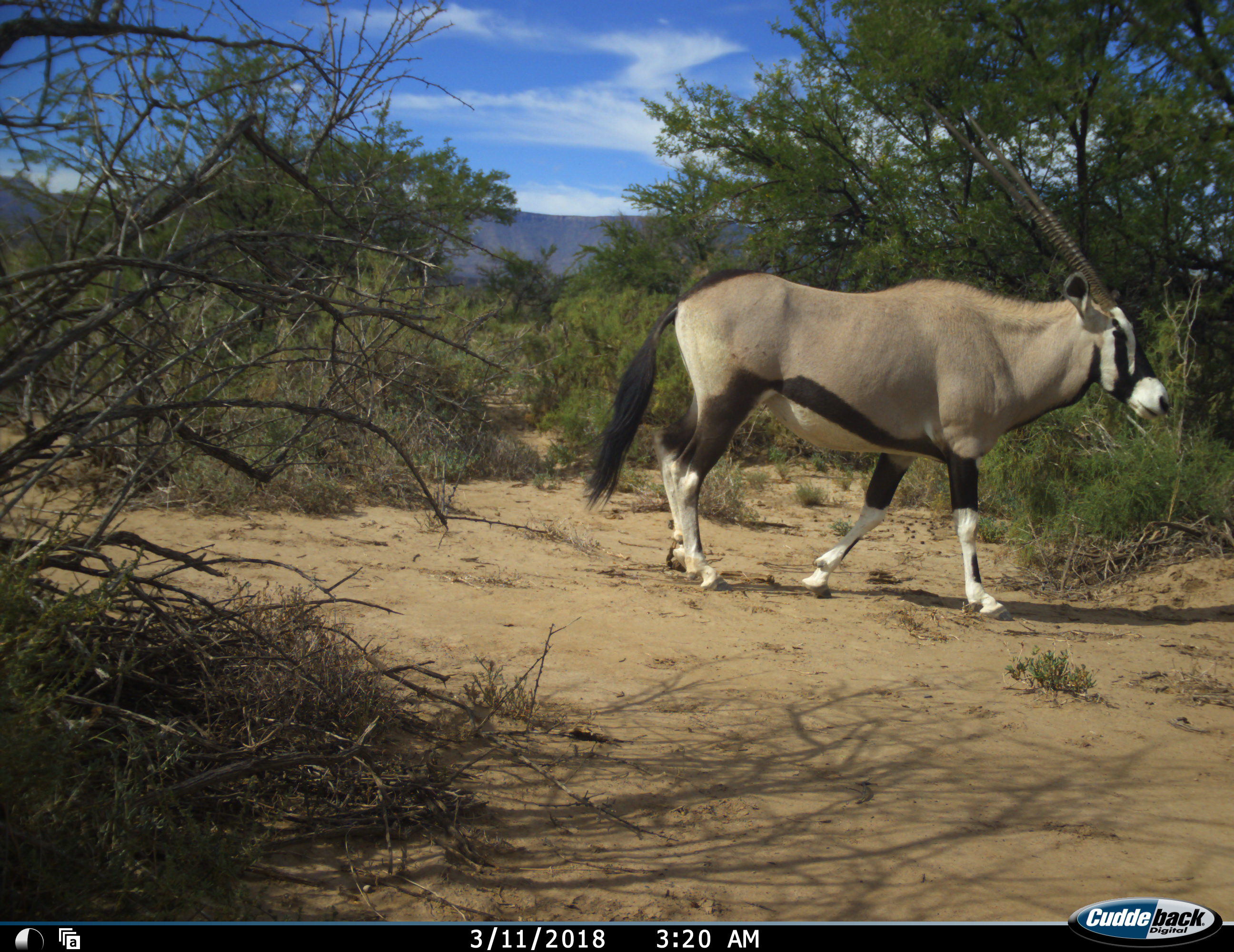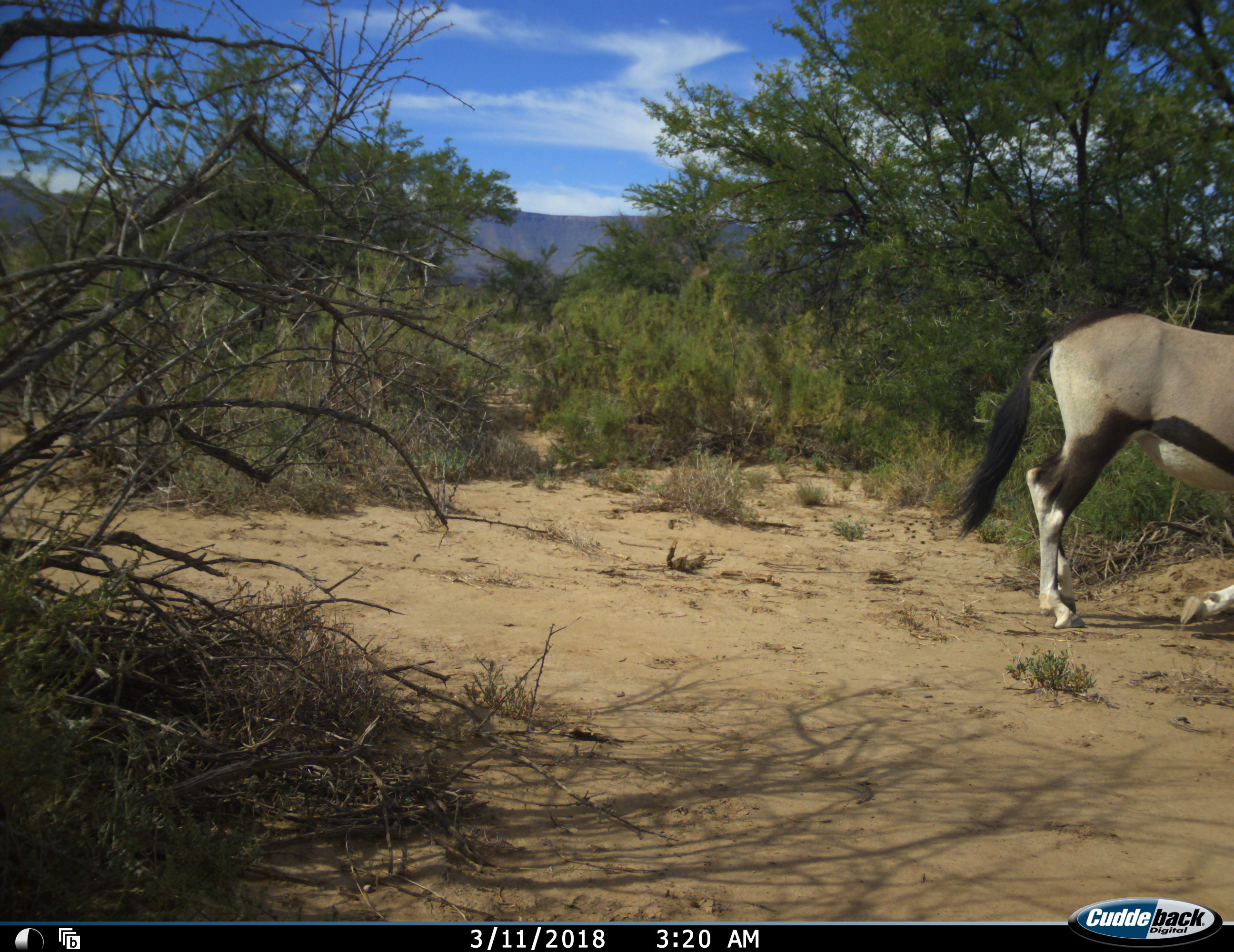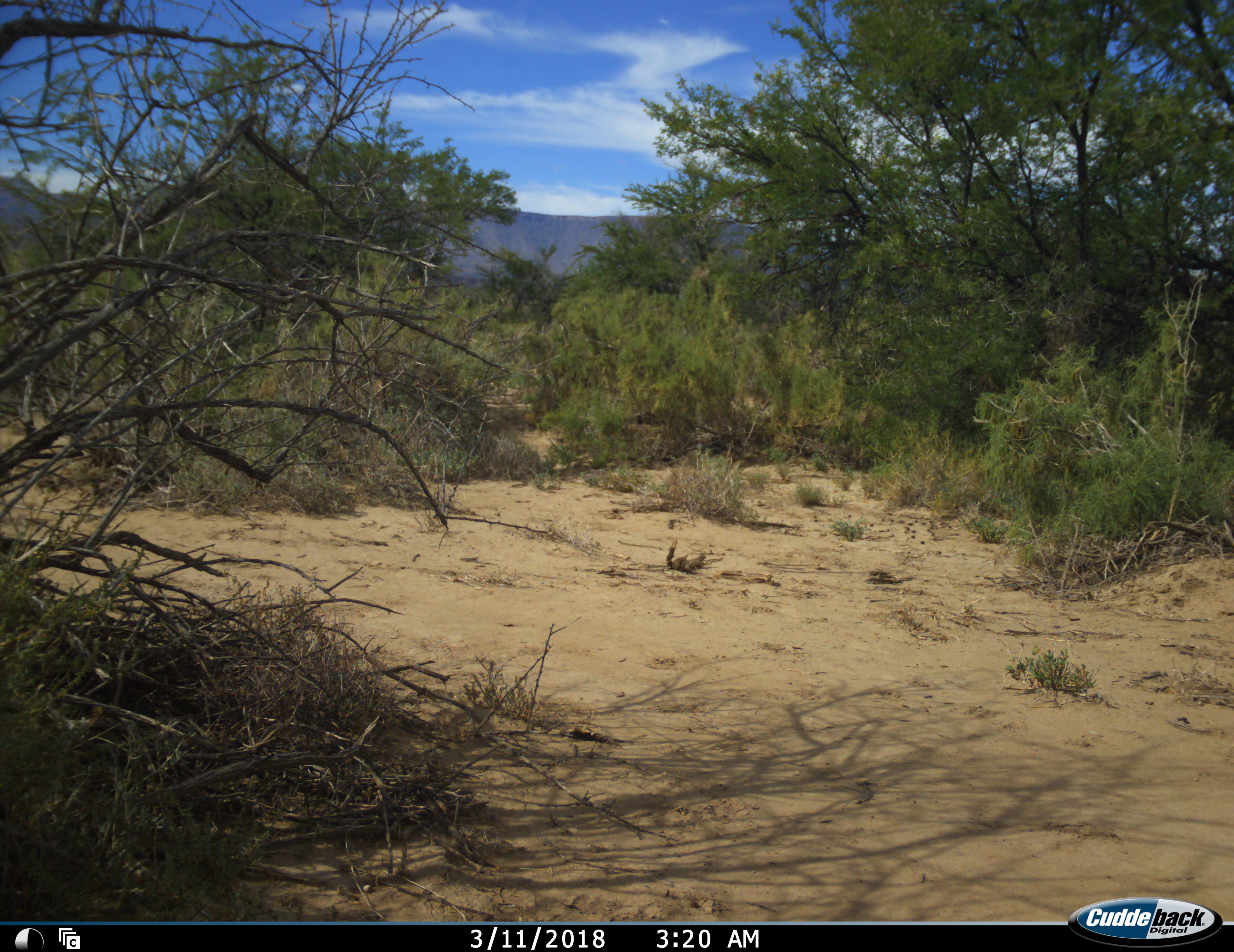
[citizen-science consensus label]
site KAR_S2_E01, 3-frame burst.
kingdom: Animalia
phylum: Chordata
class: Mammalia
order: Artiodactyla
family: Bovidae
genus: Oryx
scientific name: Oryx gazella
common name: gemsbok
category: oryx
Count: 1.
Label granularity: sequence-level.